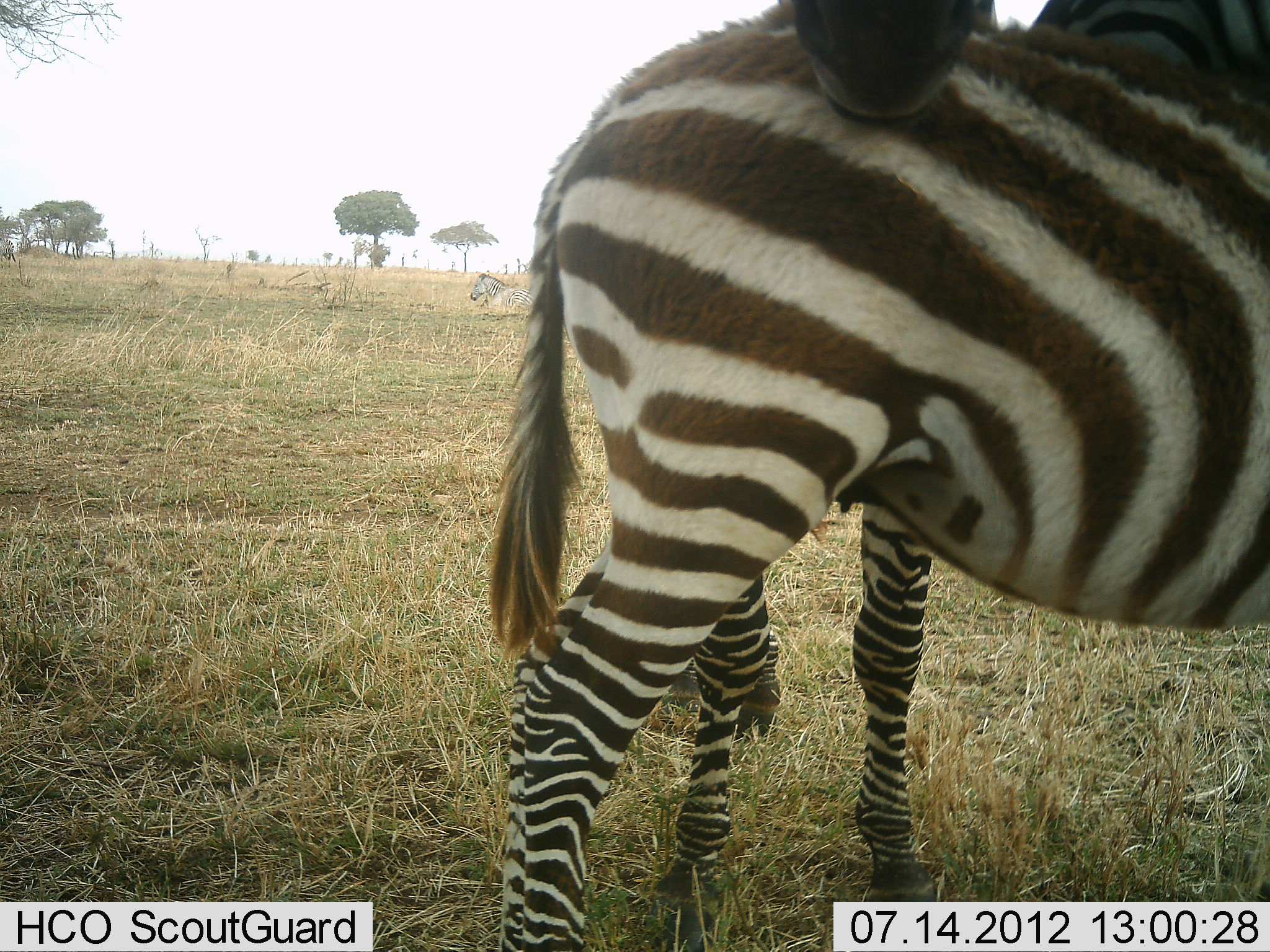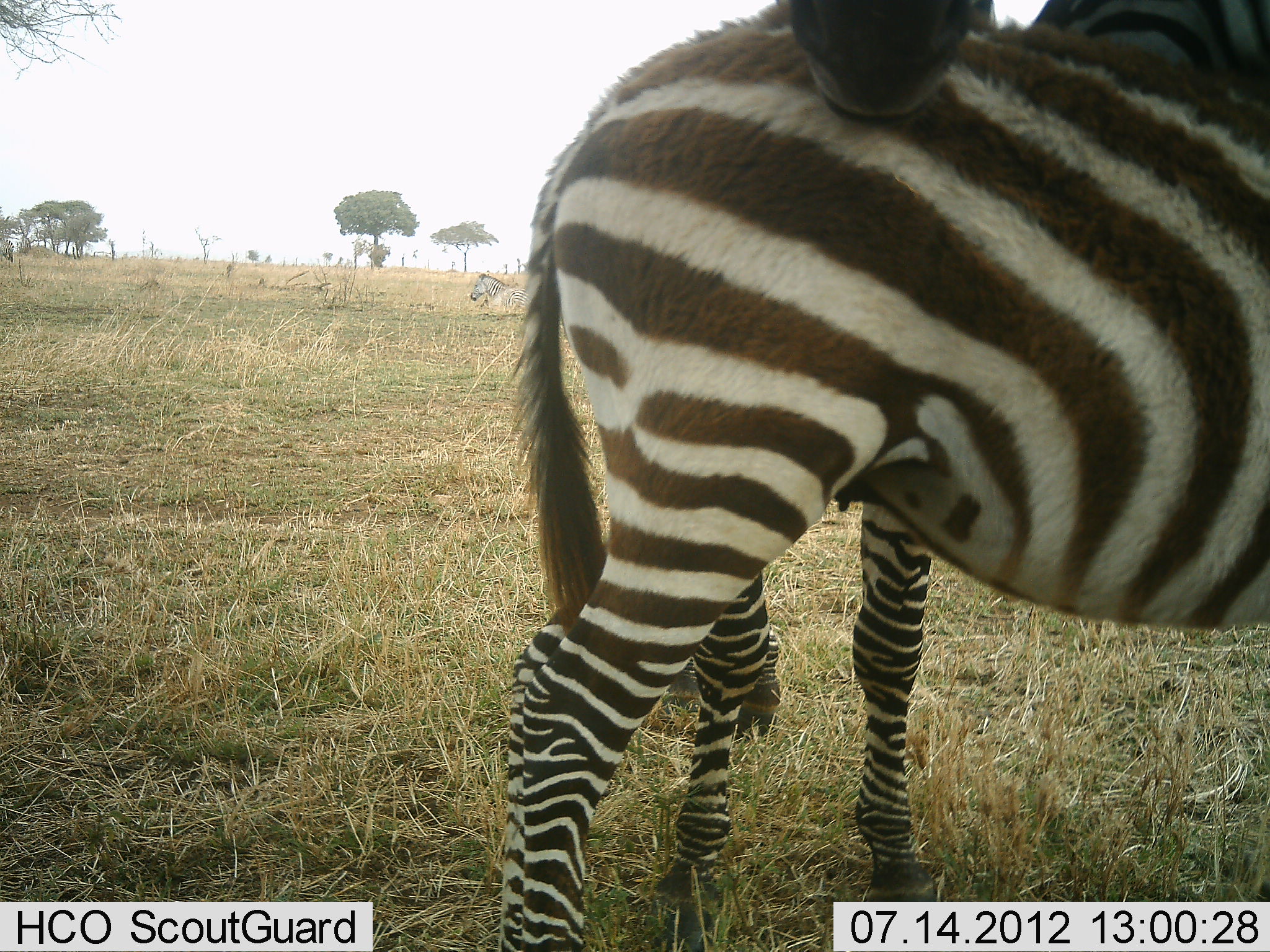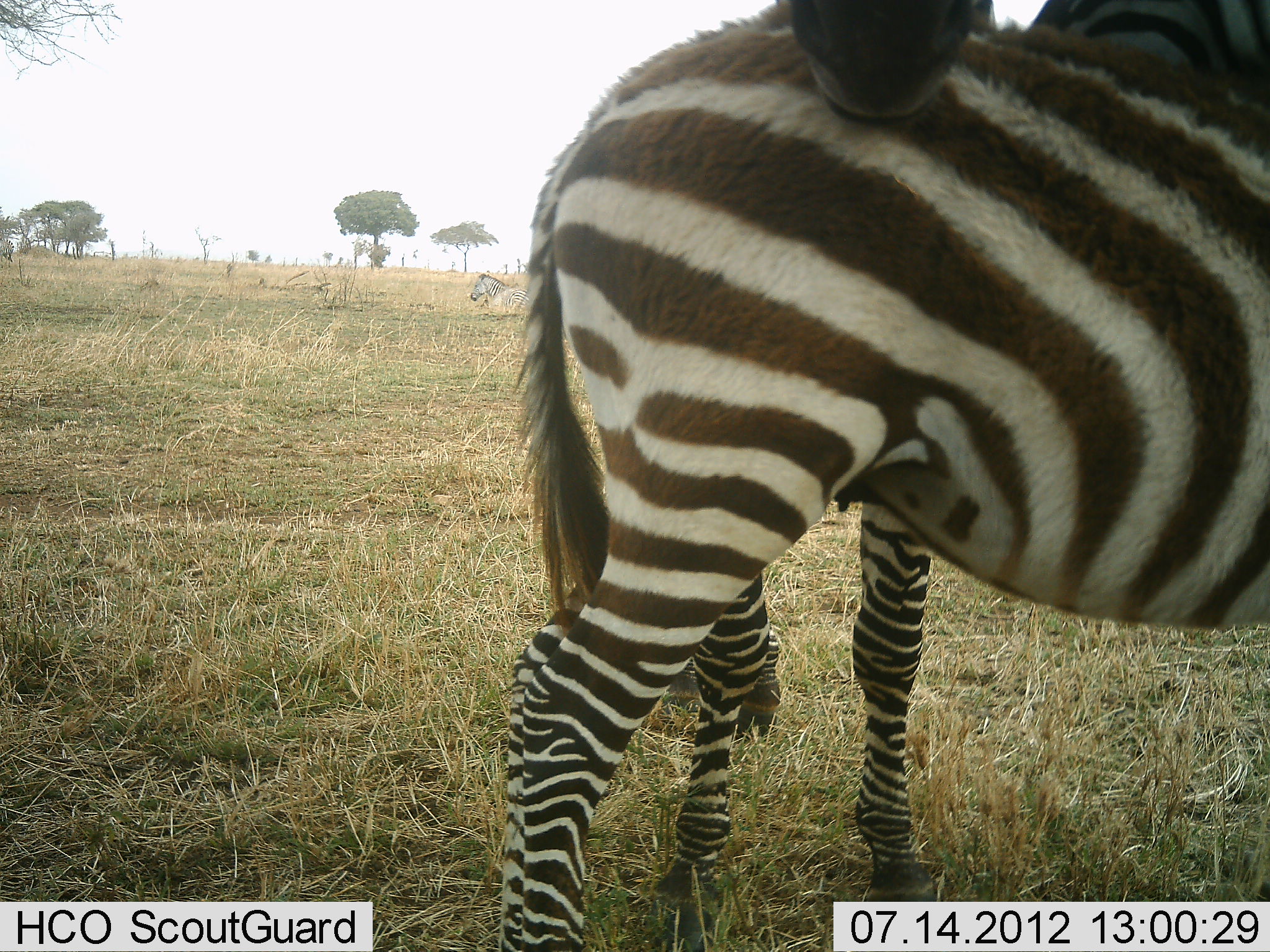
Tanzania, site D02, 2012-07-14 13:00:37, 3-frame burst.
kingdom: Animalia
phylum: Chordata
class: Mammalia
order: Perissodactyla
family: Equidae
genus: Equus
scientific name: Equus quagga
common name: plains zebra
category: zebra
Zebra (plains zebra) (Equus quagga), count 3. Behavior (volunteer vote fractions): standing 70%, resting 60%, moving 0%, interacting 60%. Young present (vote fraction): 10%. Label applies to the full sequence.